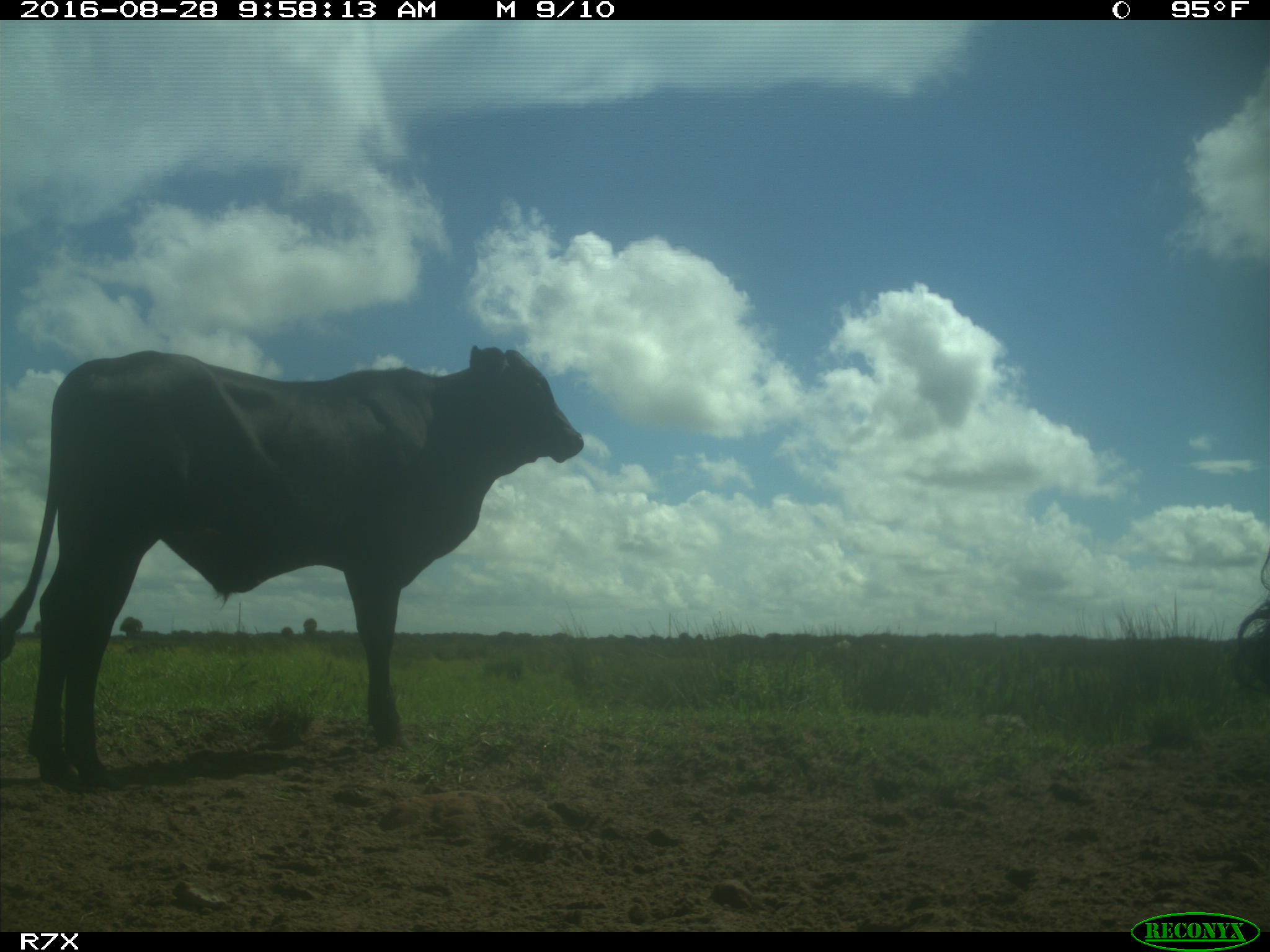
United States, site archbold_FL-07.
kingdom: Animalia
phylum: Chordata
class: Mammalia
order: Artiodactyla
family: Bovidae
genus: Bos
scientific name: Bos taurus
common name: domestic cow